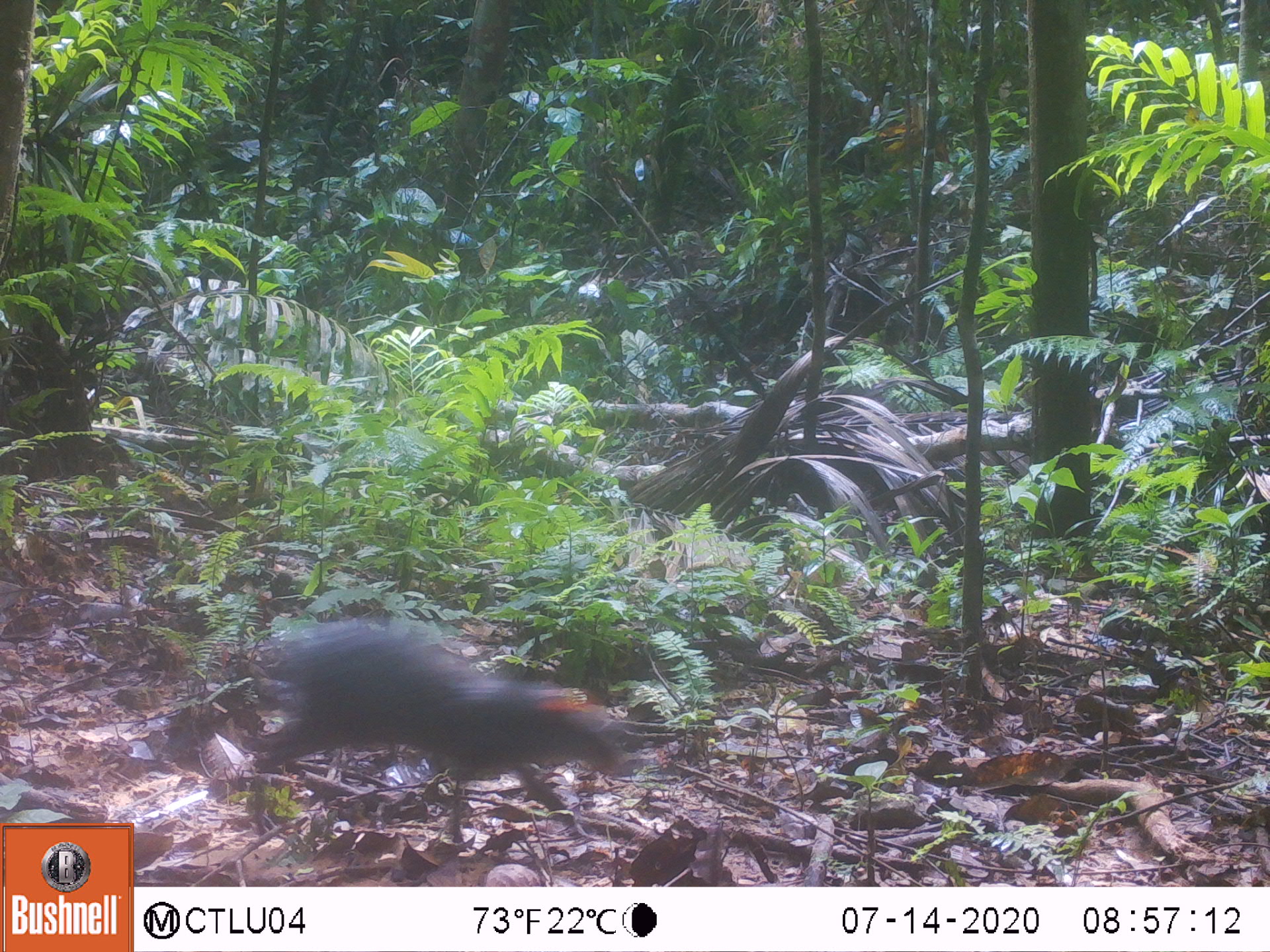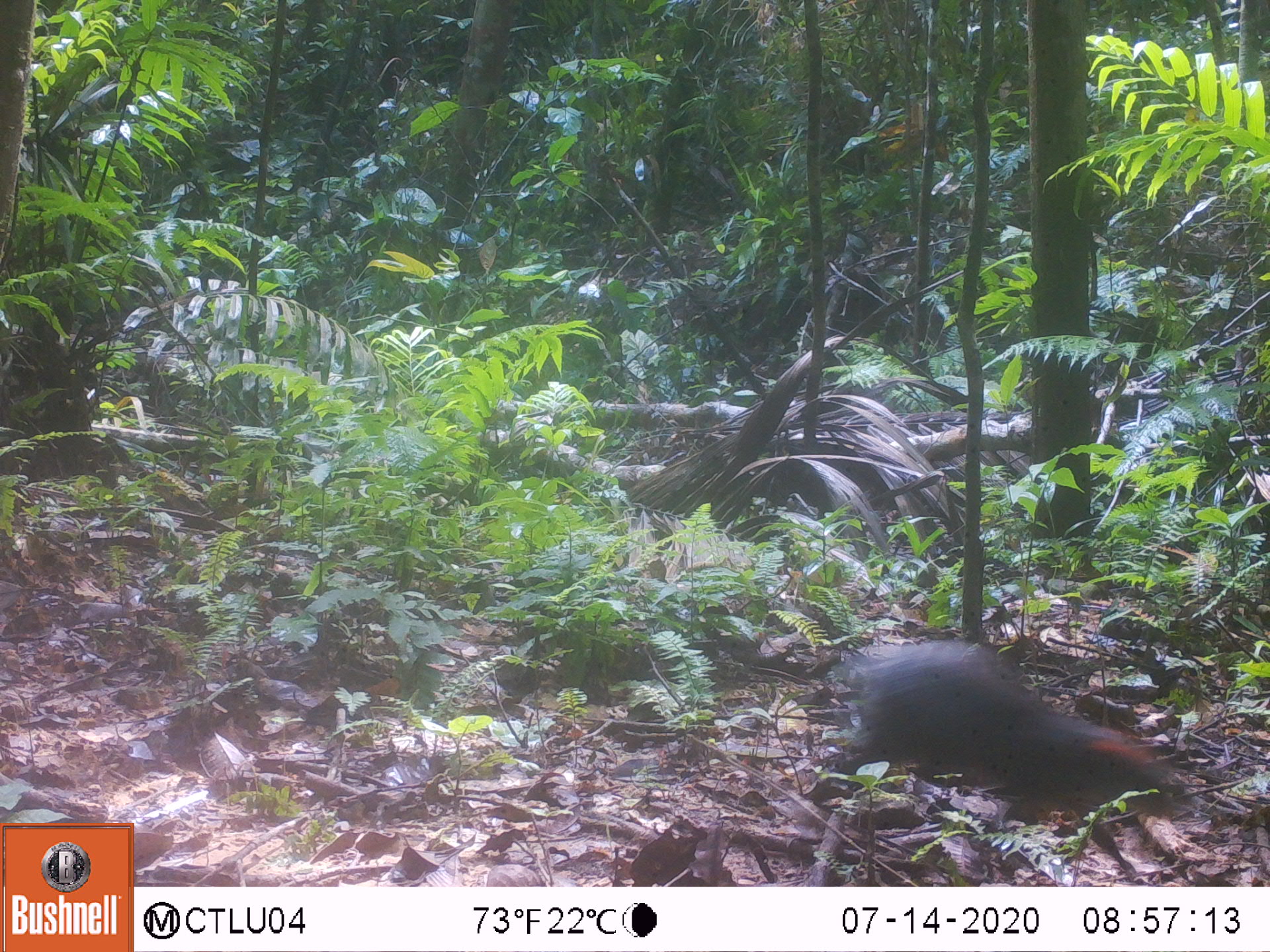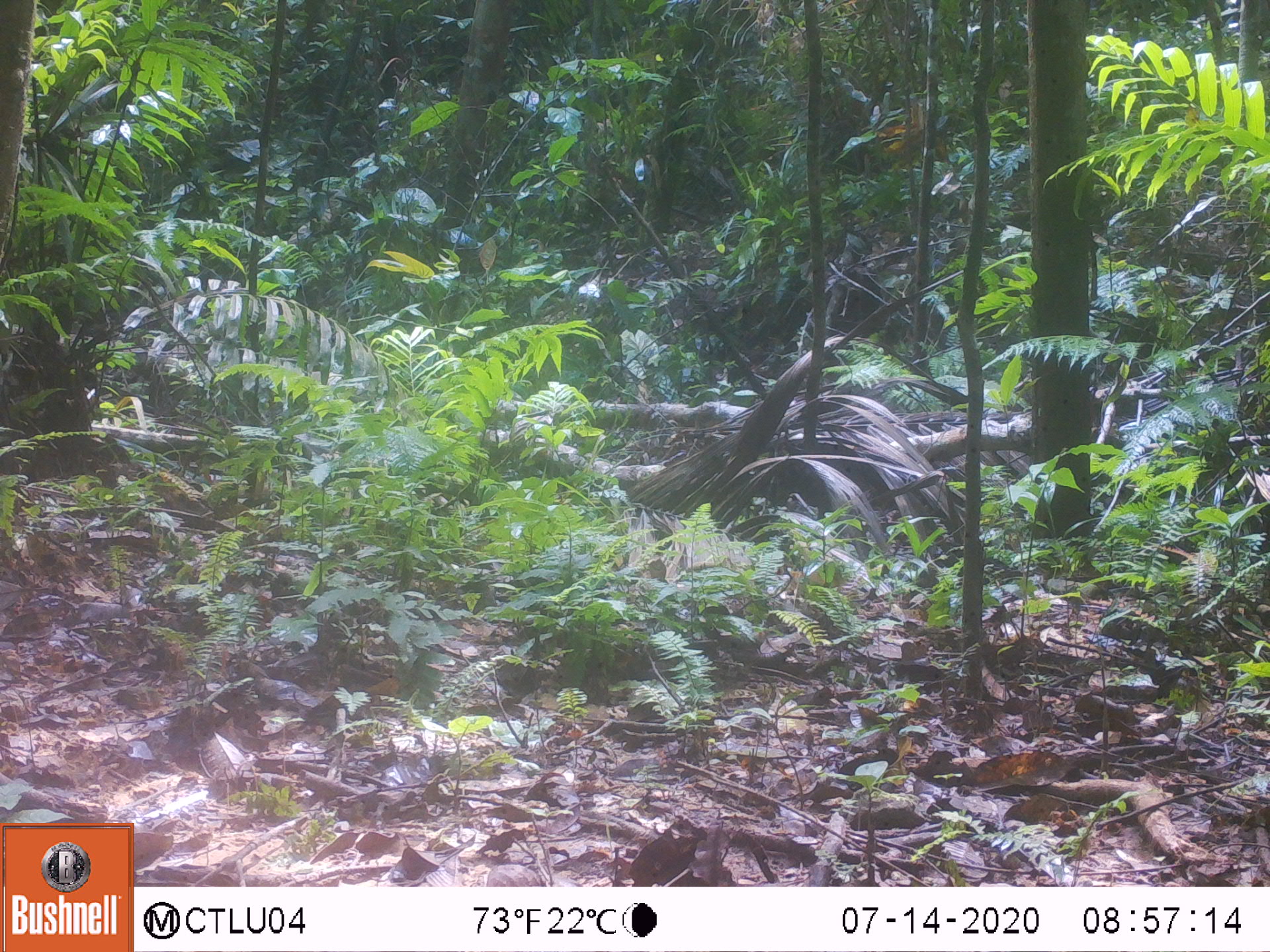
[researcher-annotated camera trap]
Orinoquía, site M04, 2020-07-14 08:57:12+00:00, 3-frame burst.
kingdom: Animalia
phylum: Chordata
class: Mammalia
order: Rodentia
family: Dasyproctidae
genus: Dasyprocta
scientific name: Dasyprocta fuliginosa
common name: black agouti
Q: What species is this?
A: Black agouti (Dasyprocta fuliginosa).